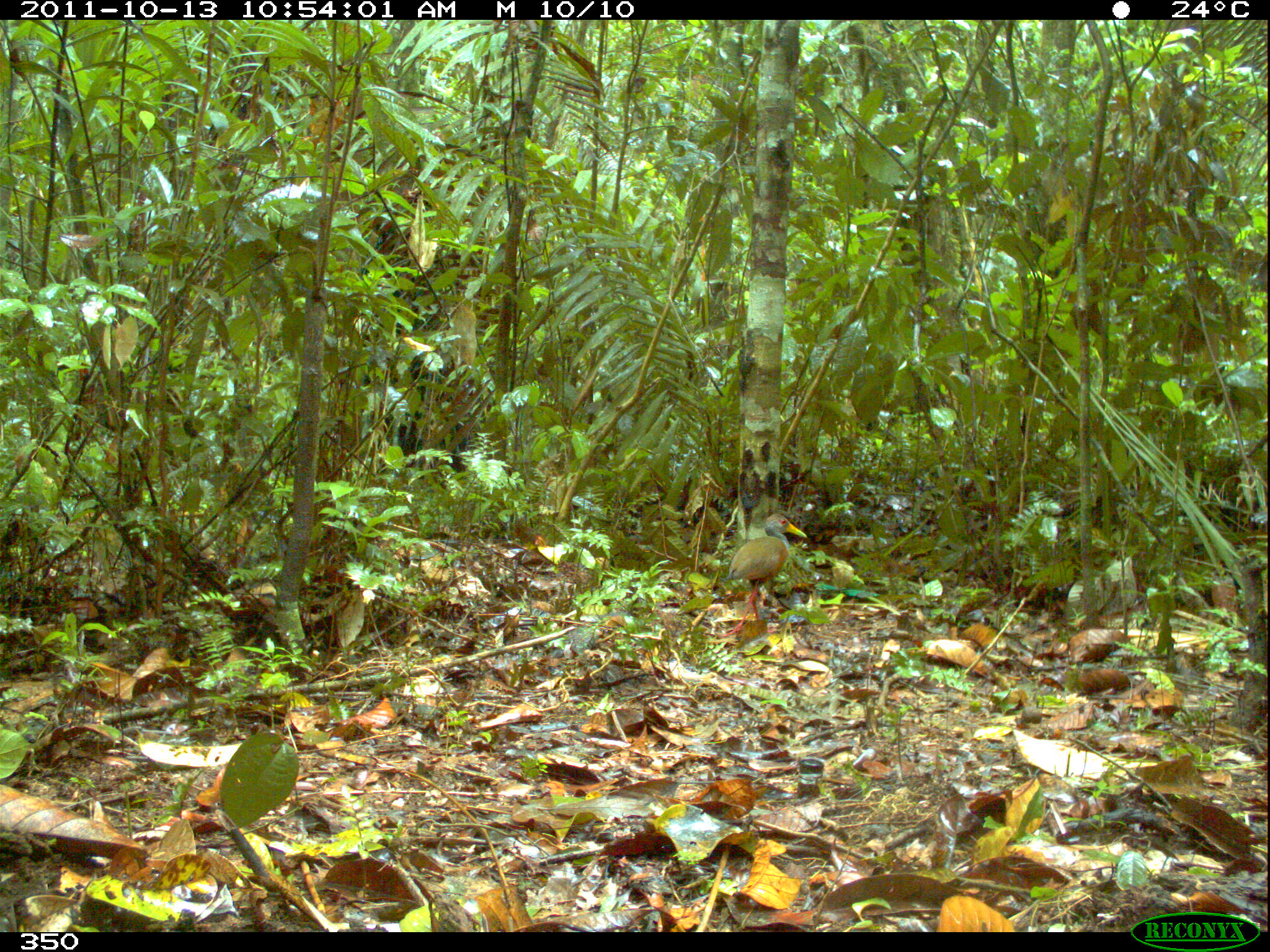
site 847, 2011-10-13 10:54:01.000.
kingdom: Animalia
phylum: Chordata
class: Aves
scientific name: Aves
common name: bird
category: unknown bird